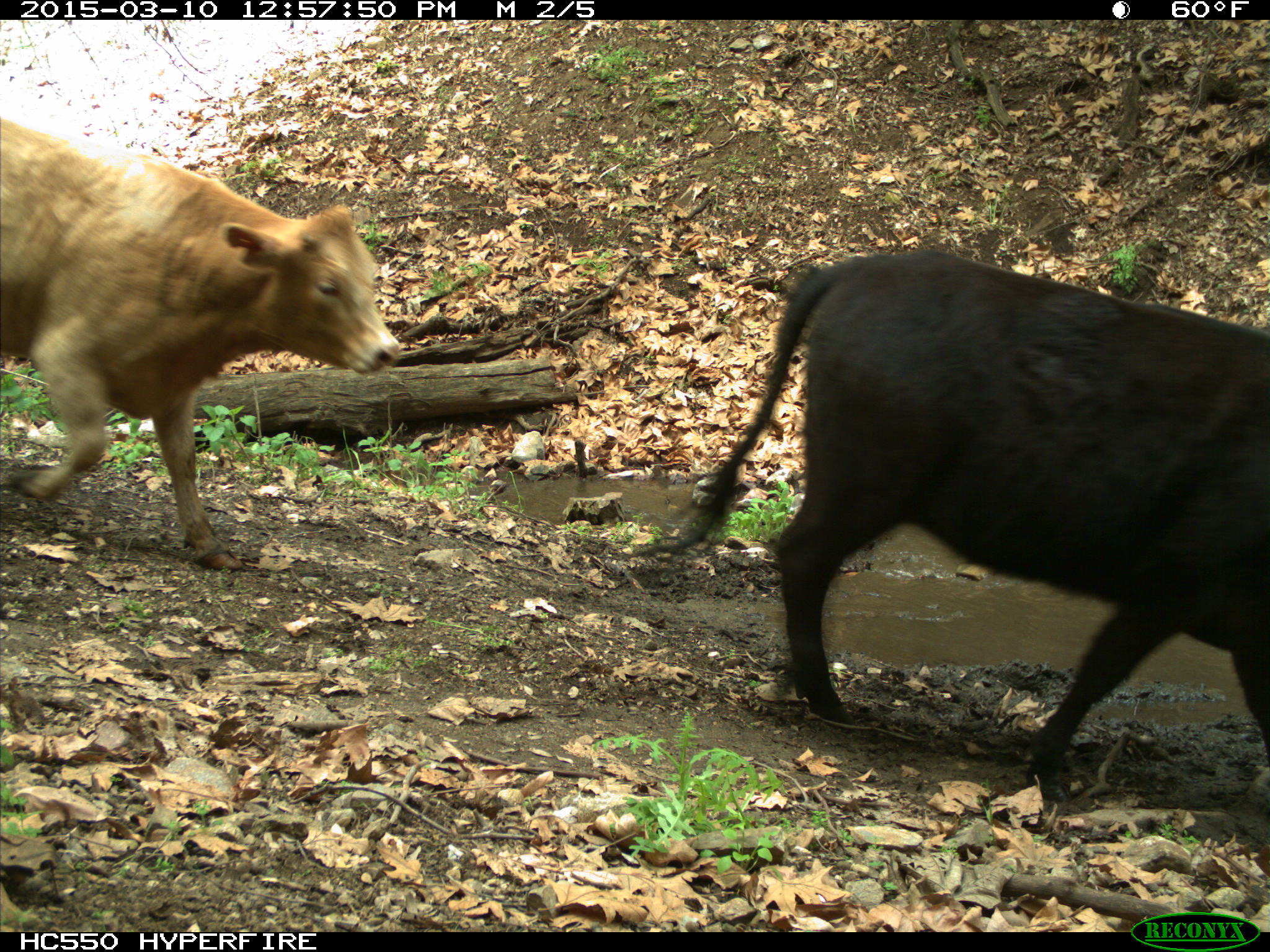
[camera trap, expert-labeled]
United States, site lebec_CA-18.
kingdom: Animalia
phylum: Chordata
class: Mammalia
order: Artiodactyla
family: Bovidae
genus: Bos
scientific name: Bos taurus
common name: domestic cow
Bos taurus (domestic cow).